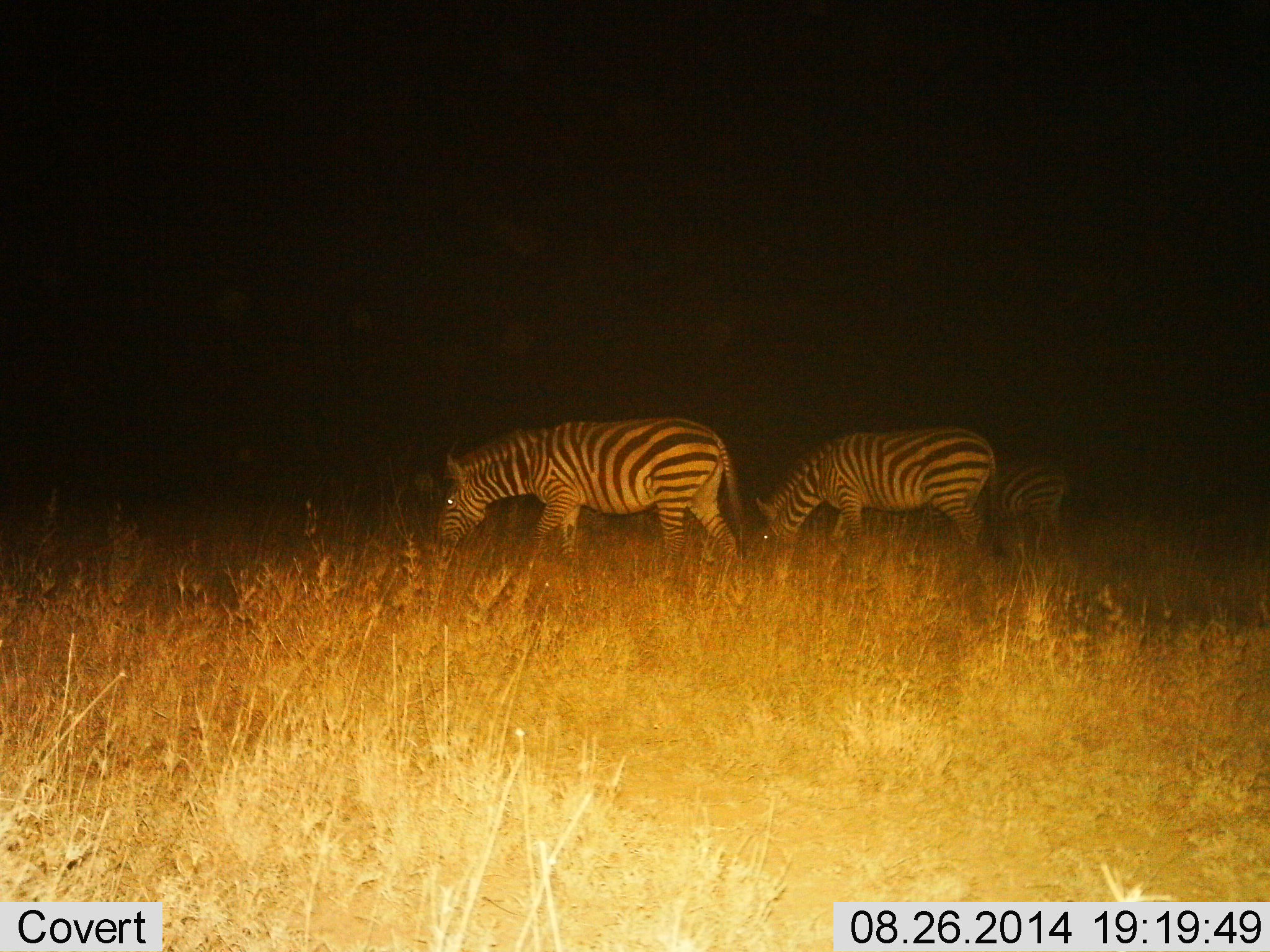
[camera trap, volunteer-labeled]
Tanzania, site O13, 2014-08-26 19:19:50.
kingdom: Animalia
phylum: Chordata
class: Mammalia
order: Perissodactyla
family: Equidae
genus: Equus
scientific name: Equus quagga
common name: plains zebra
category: zebra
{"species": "zebra (plains zebra) (Equus quagga)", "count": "3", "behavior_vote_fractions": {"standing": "20%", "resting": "0%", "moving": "20%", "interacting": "0%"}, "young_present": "0%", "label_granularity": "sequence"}